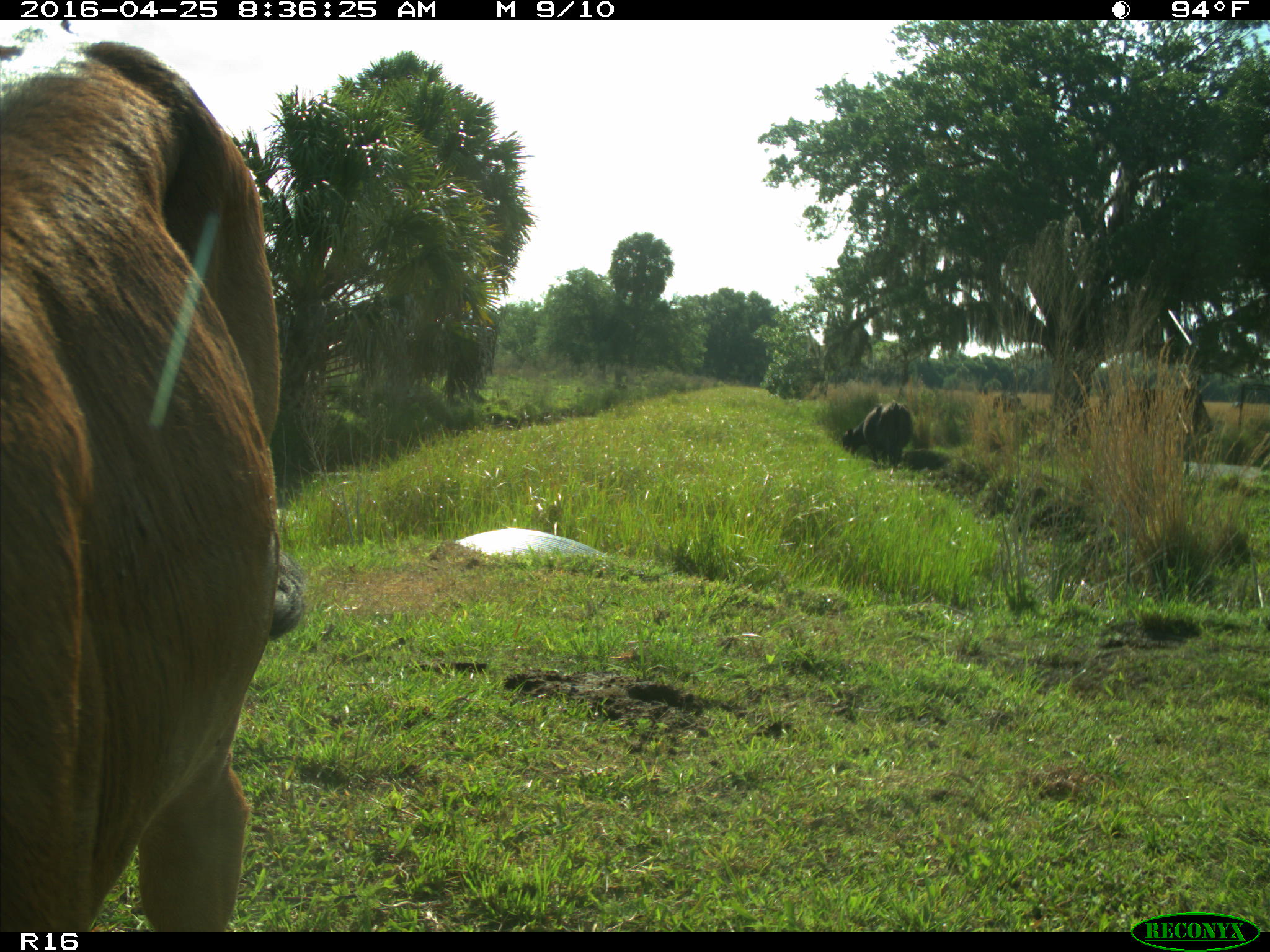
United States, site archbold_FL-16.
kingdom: Animalia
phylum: Chordata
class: Mammalia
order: Artiodactyla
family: Bovidae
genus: Bos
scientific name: Bos taurus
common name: domestic cow